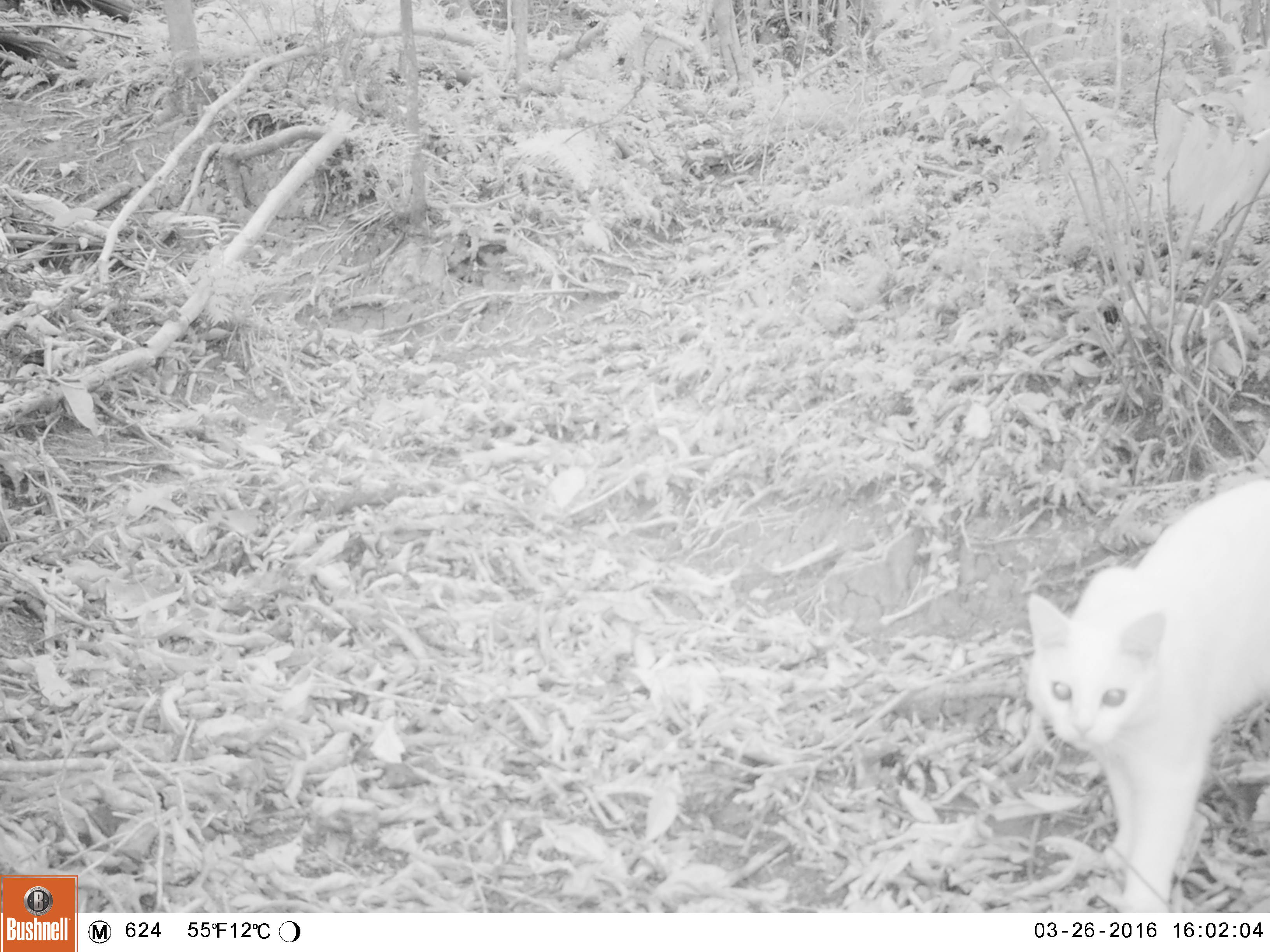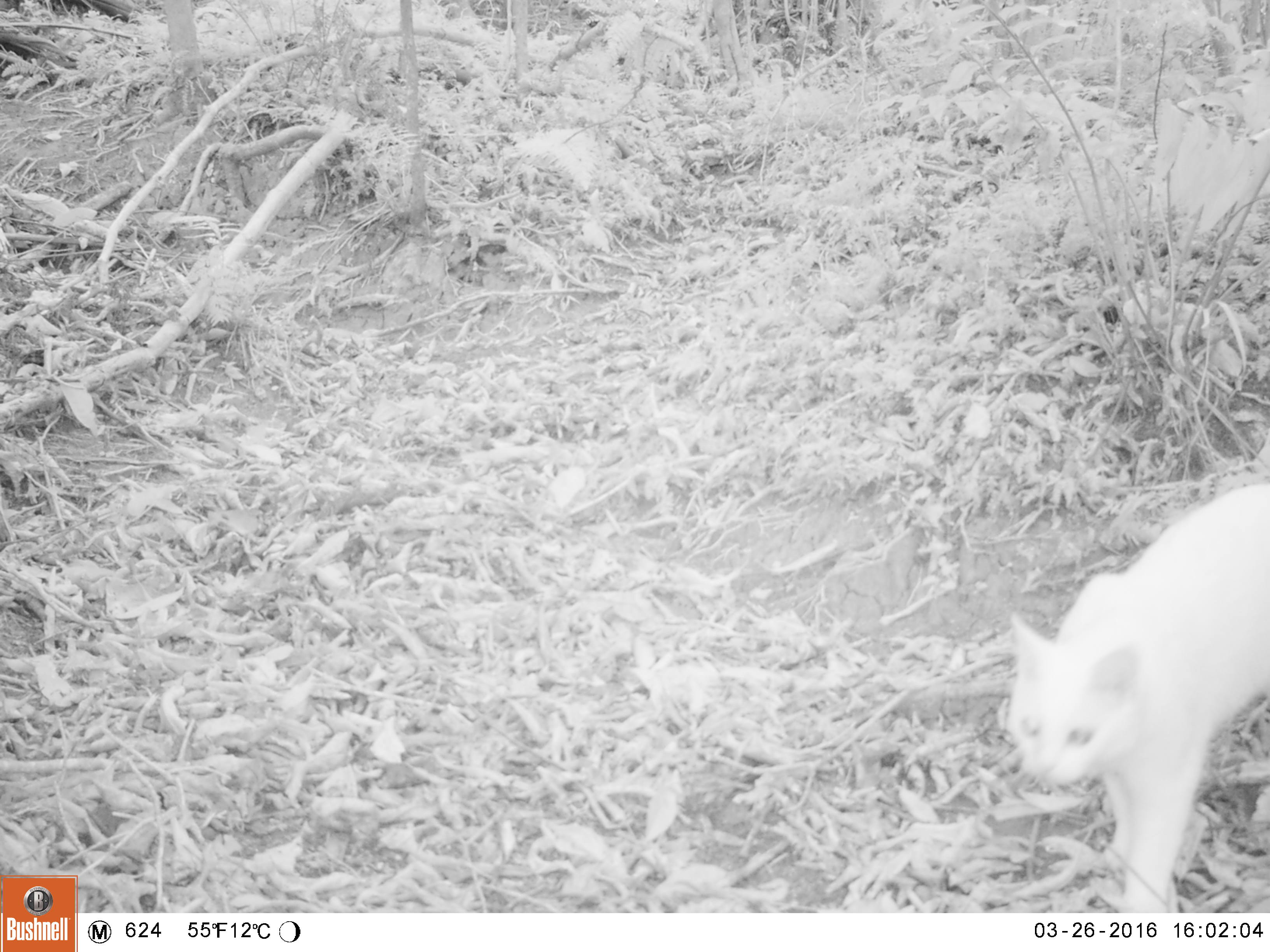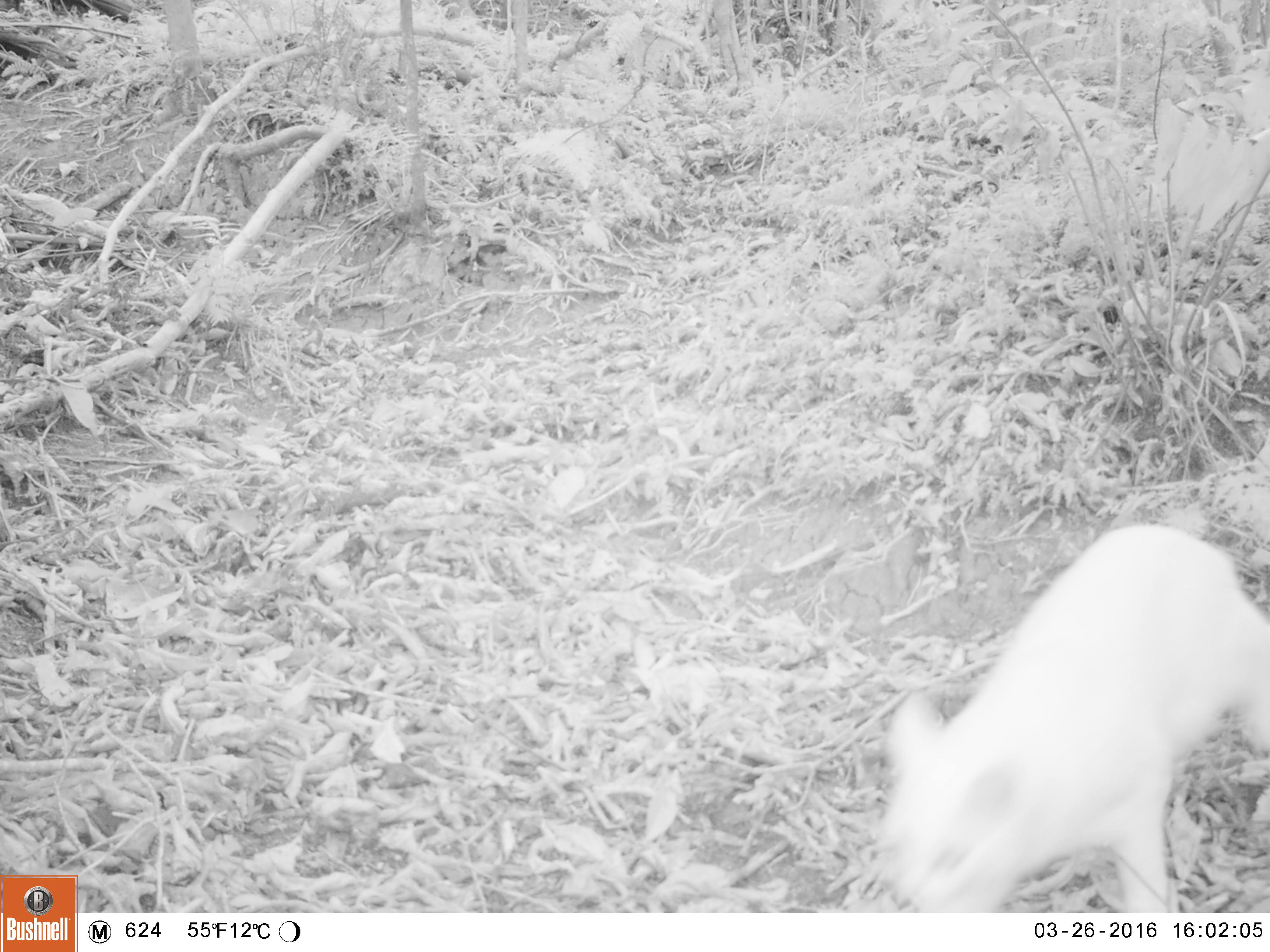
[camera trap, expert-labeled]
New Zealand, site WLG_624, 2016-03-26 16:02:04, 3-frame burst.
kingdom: Animalia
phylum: Chordata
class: Mammalia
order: Carnivora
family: Felidae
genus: Felis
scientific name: Felis catus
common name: domestic cat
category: cat